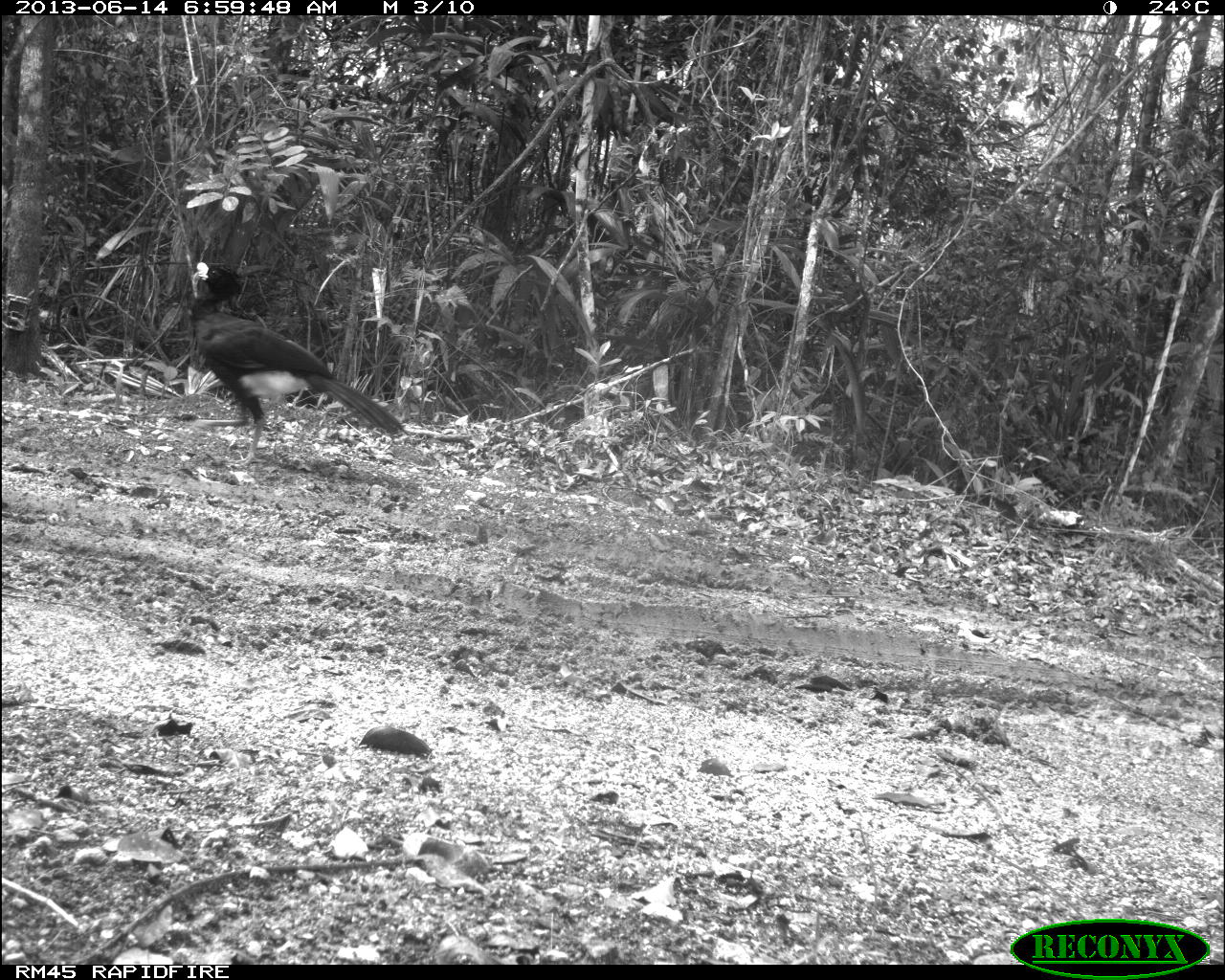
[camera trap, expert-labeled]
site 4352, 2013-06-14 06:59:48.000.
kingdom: Animalia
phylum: Chordata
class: Aves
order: Galliformes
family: Cracidae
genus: Crax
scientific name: Crax rubra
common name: great curassow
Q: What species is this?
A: Crax rubra (great curassow).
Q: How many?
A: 1.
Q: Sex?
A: Male.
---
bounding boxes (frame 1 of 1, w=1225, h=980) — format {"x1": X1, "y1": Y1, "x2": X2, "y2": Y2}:
crax rubra: {"x1": 191, "y1": 262, "x2": 408, "y2": 463}